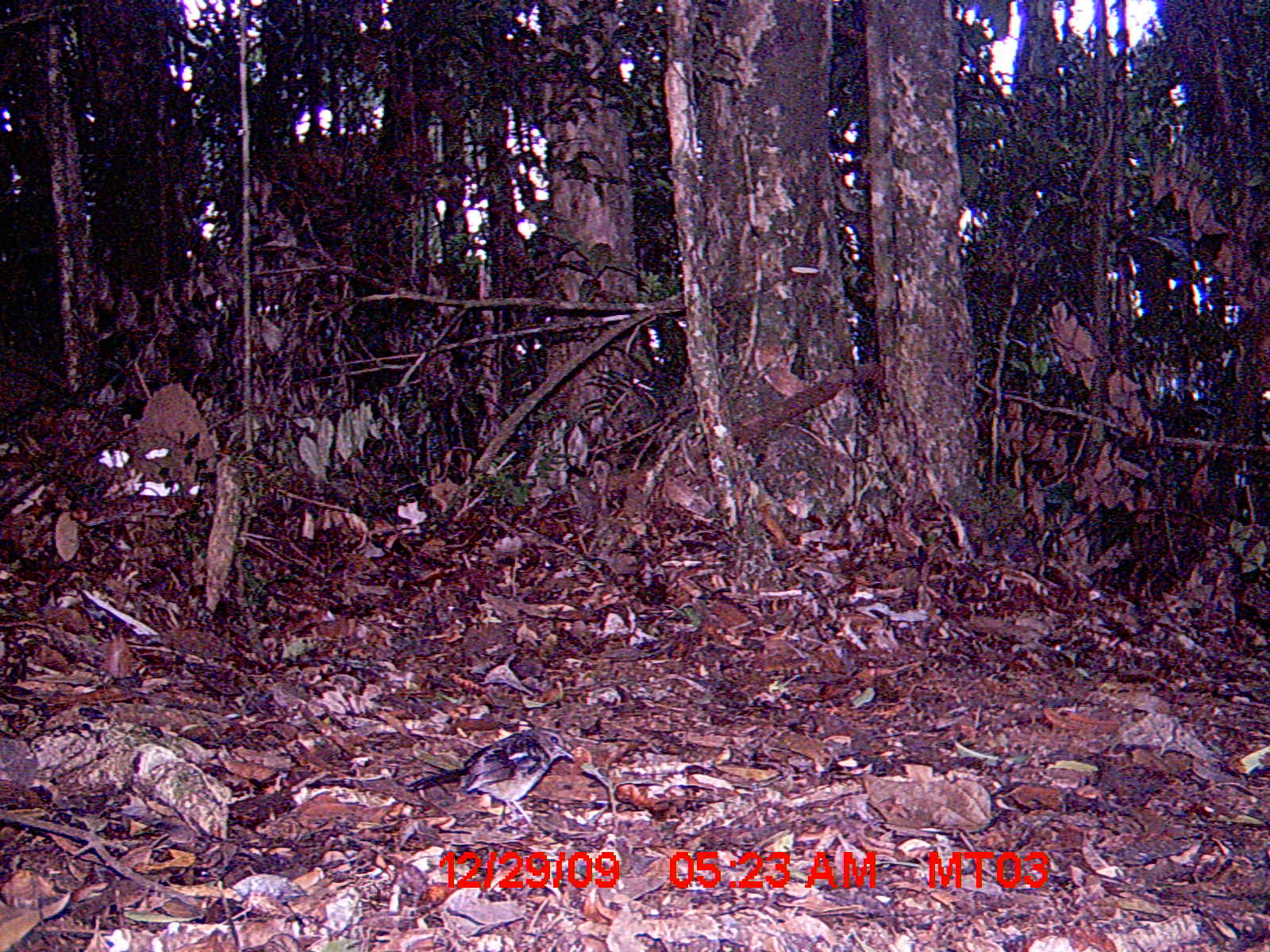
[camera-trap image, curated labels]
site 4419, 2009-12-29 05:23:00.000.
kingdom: Animalia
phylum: Chordata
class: Aves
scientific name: Aves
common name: bird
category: unknown bird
Unknown bird (bird) (Aves), count 1.